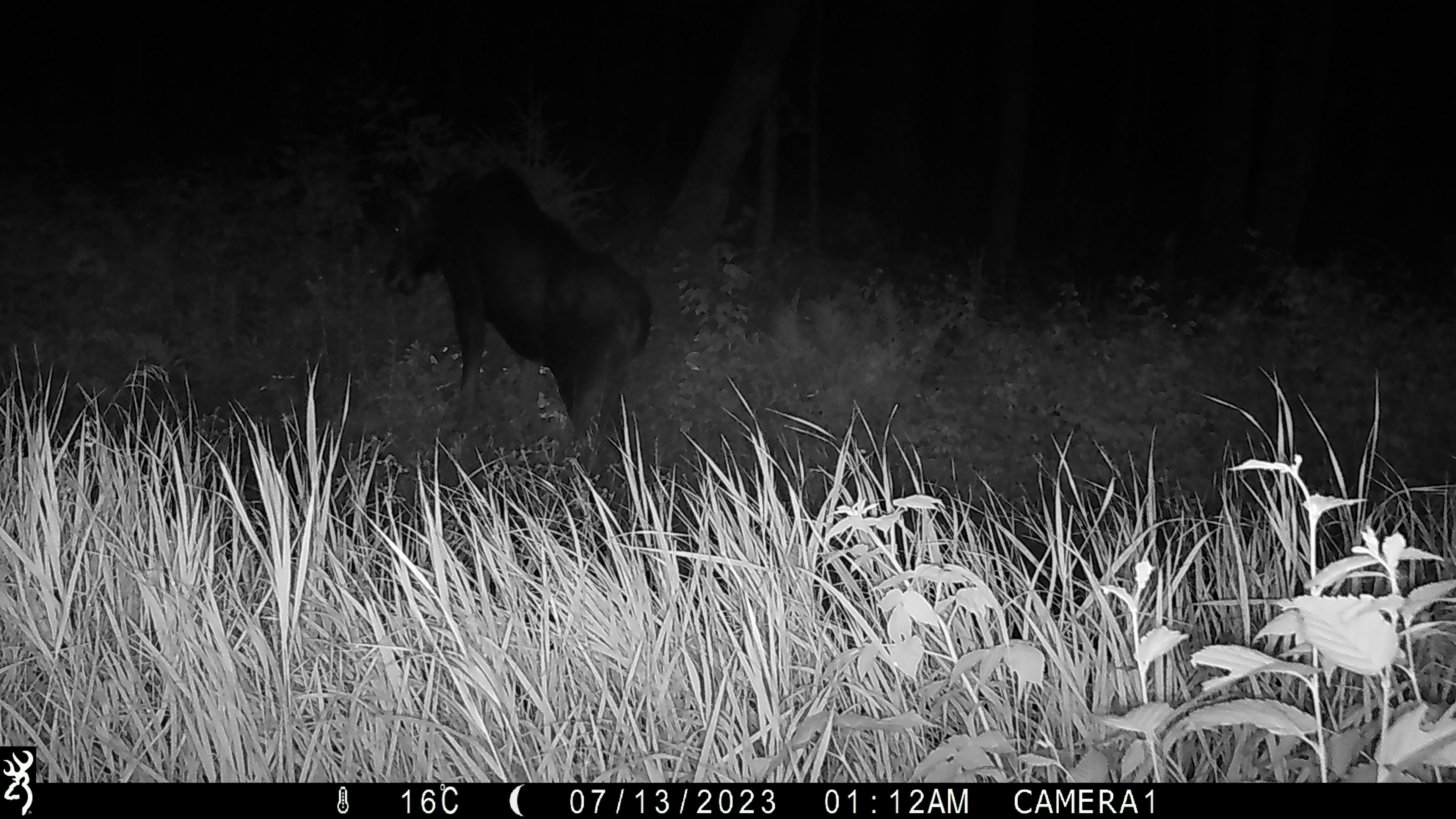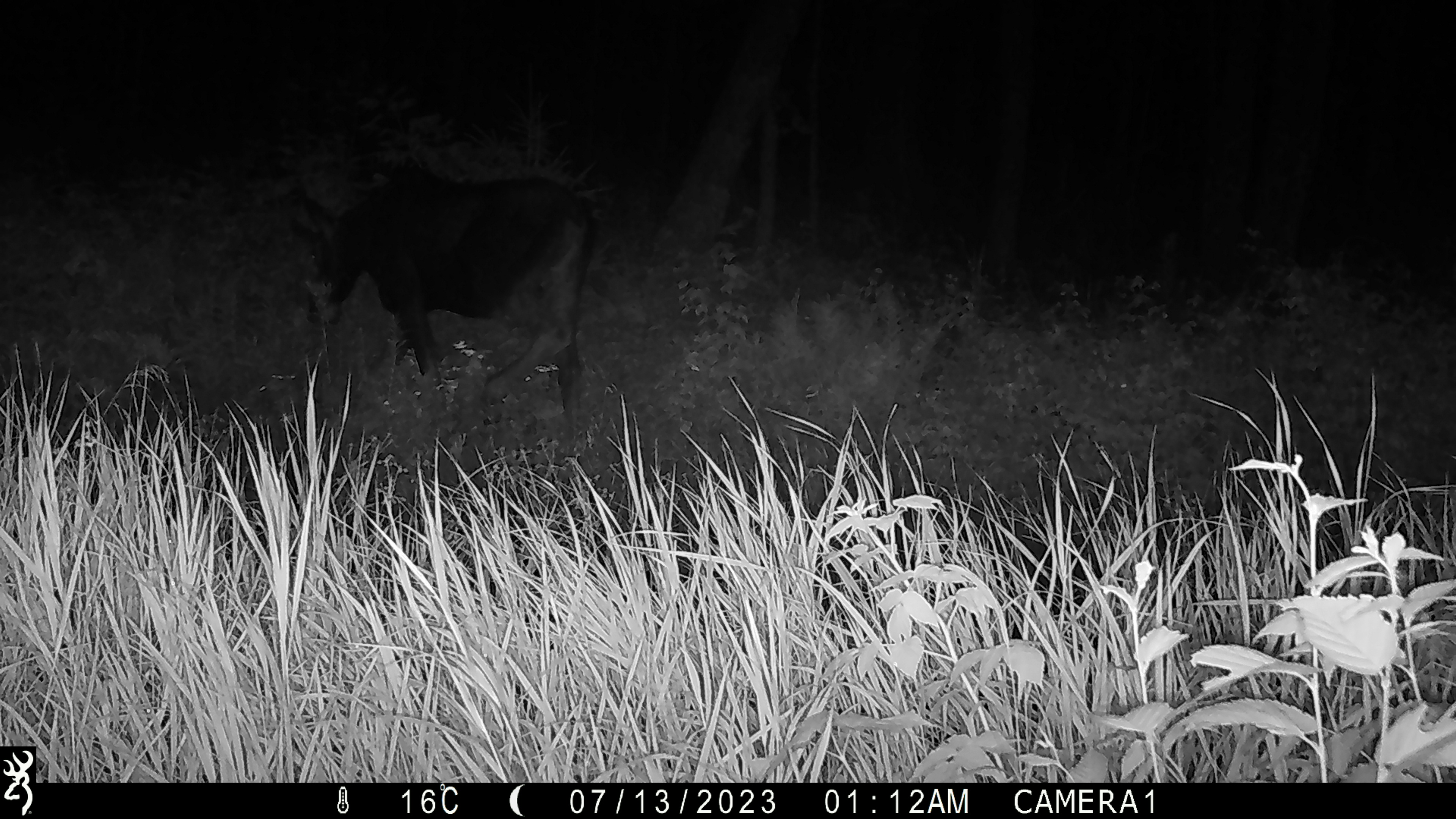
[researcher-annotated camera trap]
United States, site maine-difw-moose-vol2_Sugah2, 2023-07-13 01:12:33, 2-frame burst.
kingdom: Animalia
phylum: Chordata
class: Mammalia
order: Artiodactyla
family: Cervidae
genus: Alces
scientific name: Alces alces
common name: moose